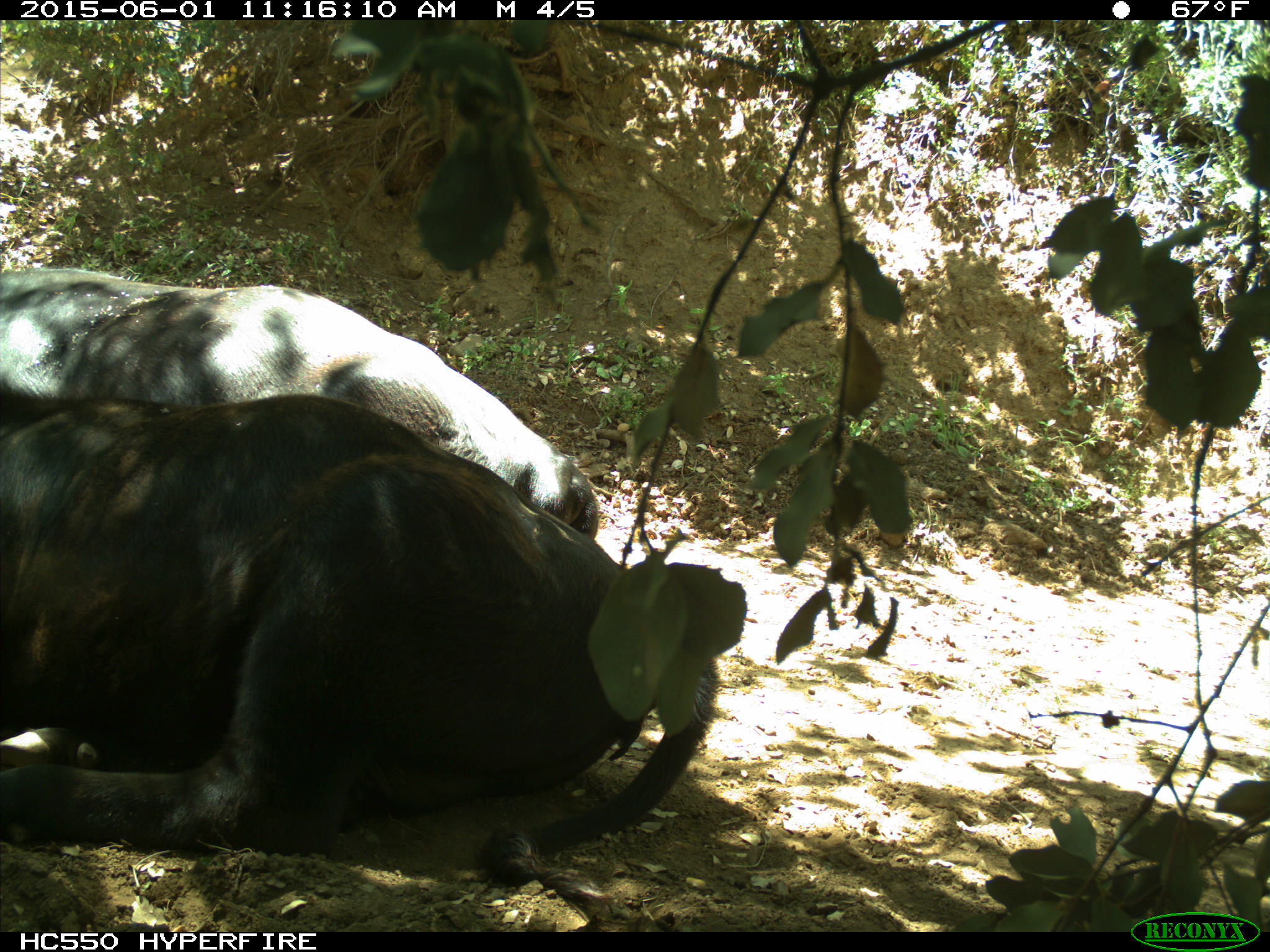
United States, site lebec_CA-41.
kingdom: Animalia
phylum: Chordata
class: Mammalia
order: Artiodactyla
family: Bovidae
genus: Bos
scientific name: Bos taurus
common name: domestic cow